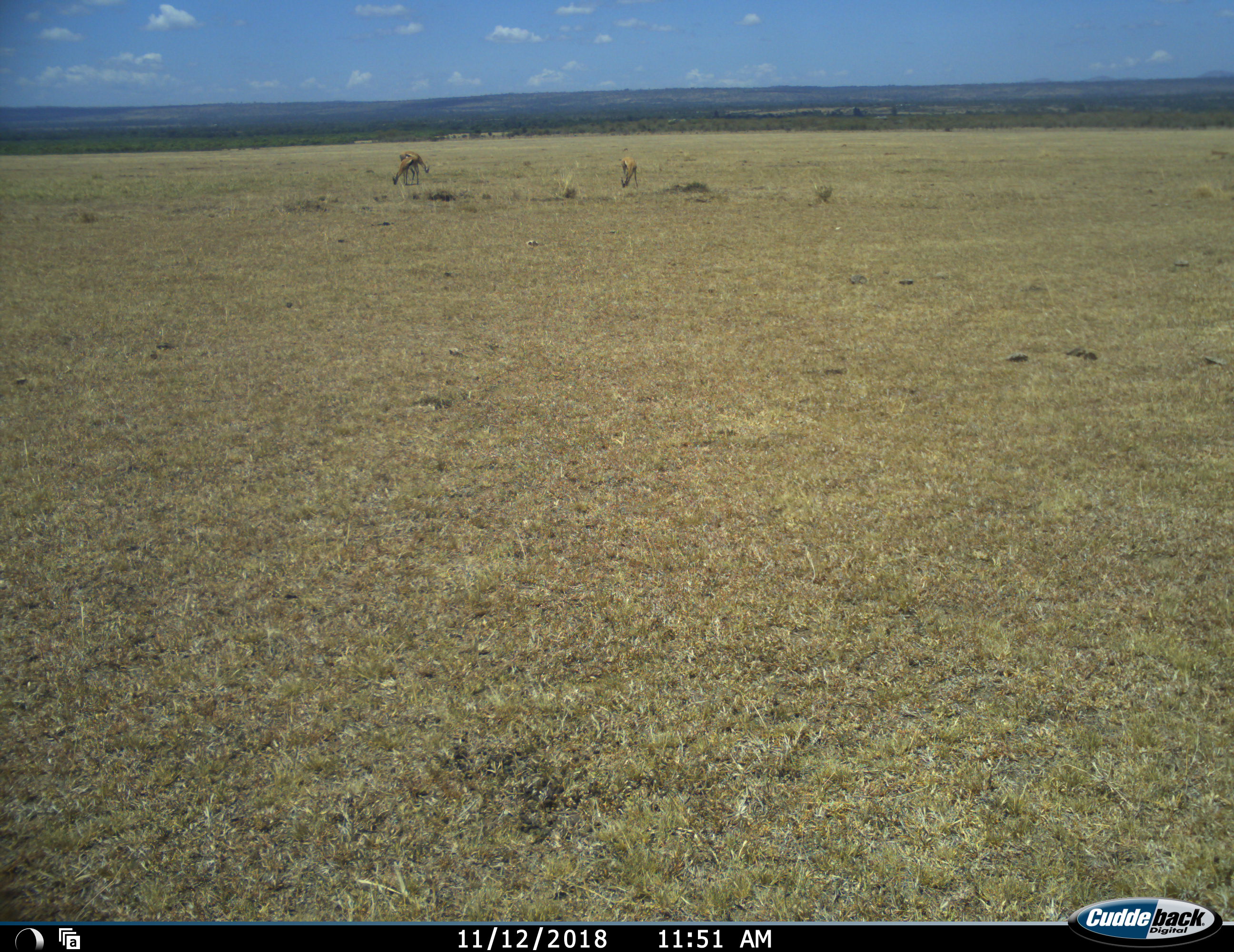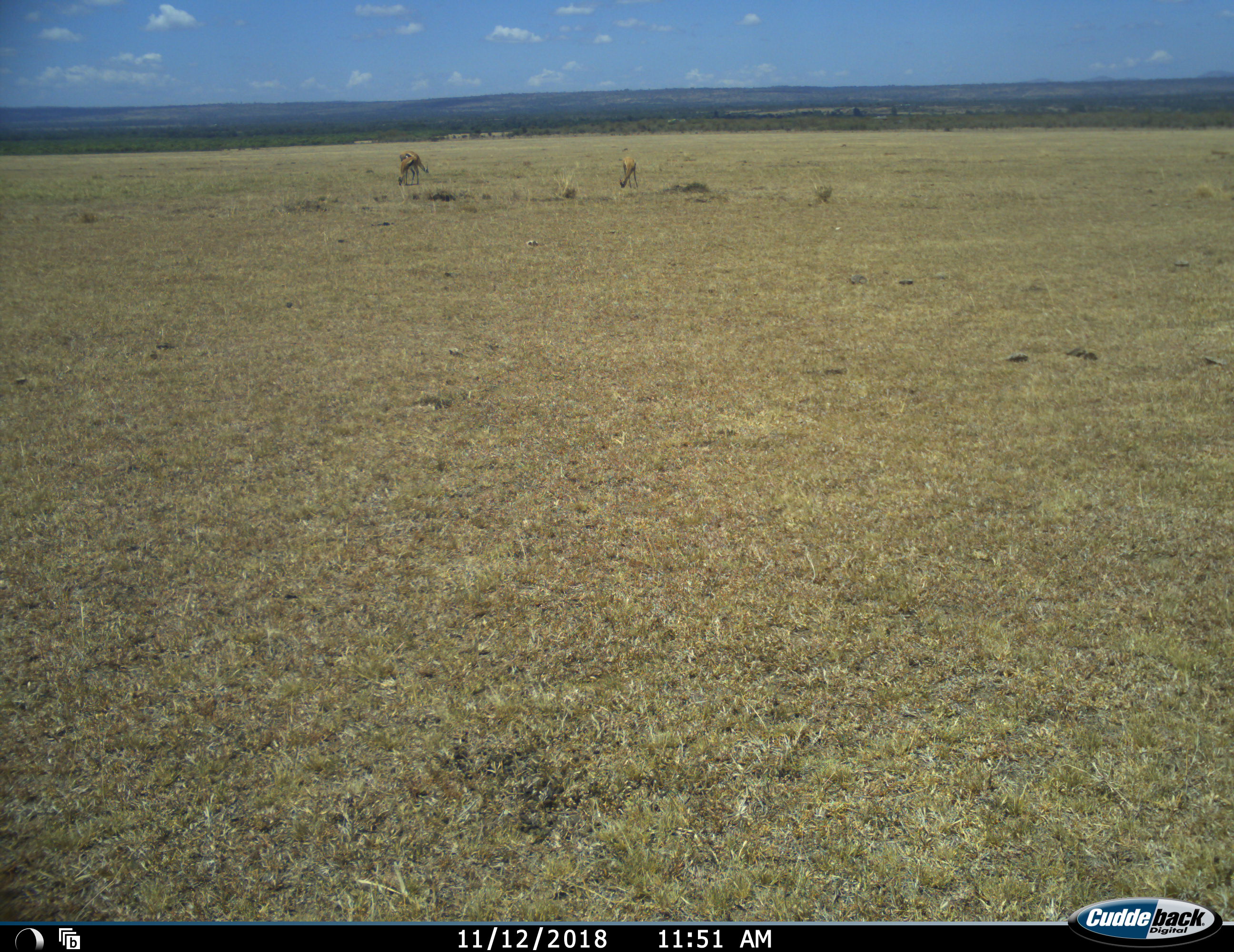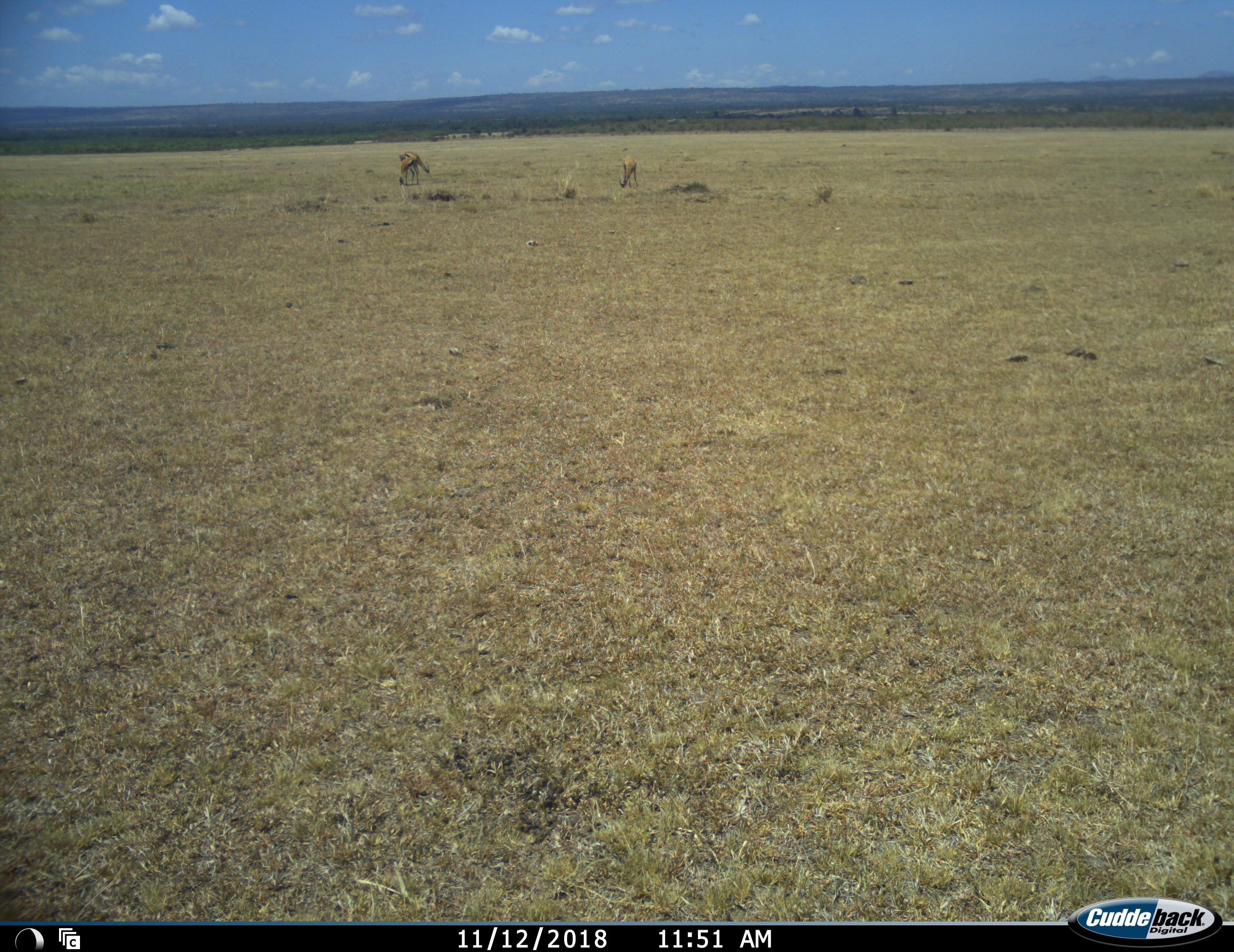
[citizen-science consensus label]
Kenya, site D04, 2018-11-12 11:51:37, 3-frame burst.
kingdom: Animalia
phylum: Chordata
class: Mammalia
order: Artiodactyla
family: Bovidae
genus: Eudorcas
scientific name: Eudorcas thomsonii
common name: thomson's gazelle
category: gazellethomsons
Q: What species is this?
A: Gazellethomsons (thomson's gazelle) (Eudorcas thomsonii).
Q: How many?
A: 3.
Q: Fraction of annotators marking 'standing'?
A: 25%.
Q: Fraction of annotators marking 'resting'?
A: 0%.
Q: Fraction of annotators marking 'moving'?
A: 12%.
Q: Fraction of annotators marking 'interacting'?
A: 0%.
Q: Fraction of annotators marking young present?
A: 0%.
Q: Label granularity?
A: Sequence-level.